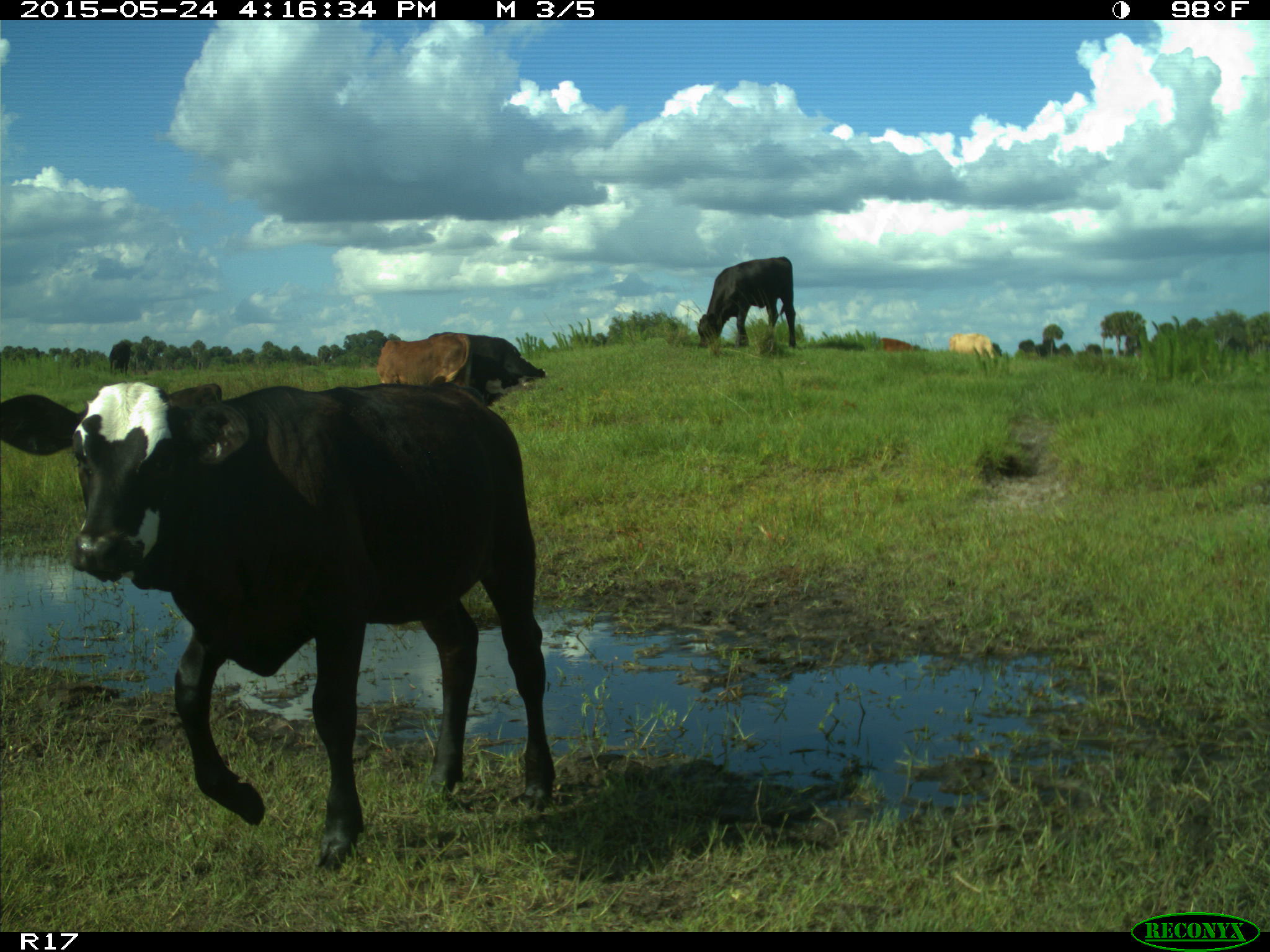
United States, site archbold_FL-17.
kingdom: Animalia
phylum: Chordata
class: Mammalia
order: Artiodactyla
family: Bovidae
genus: Bos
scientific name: Bos taurus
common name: domestic cow